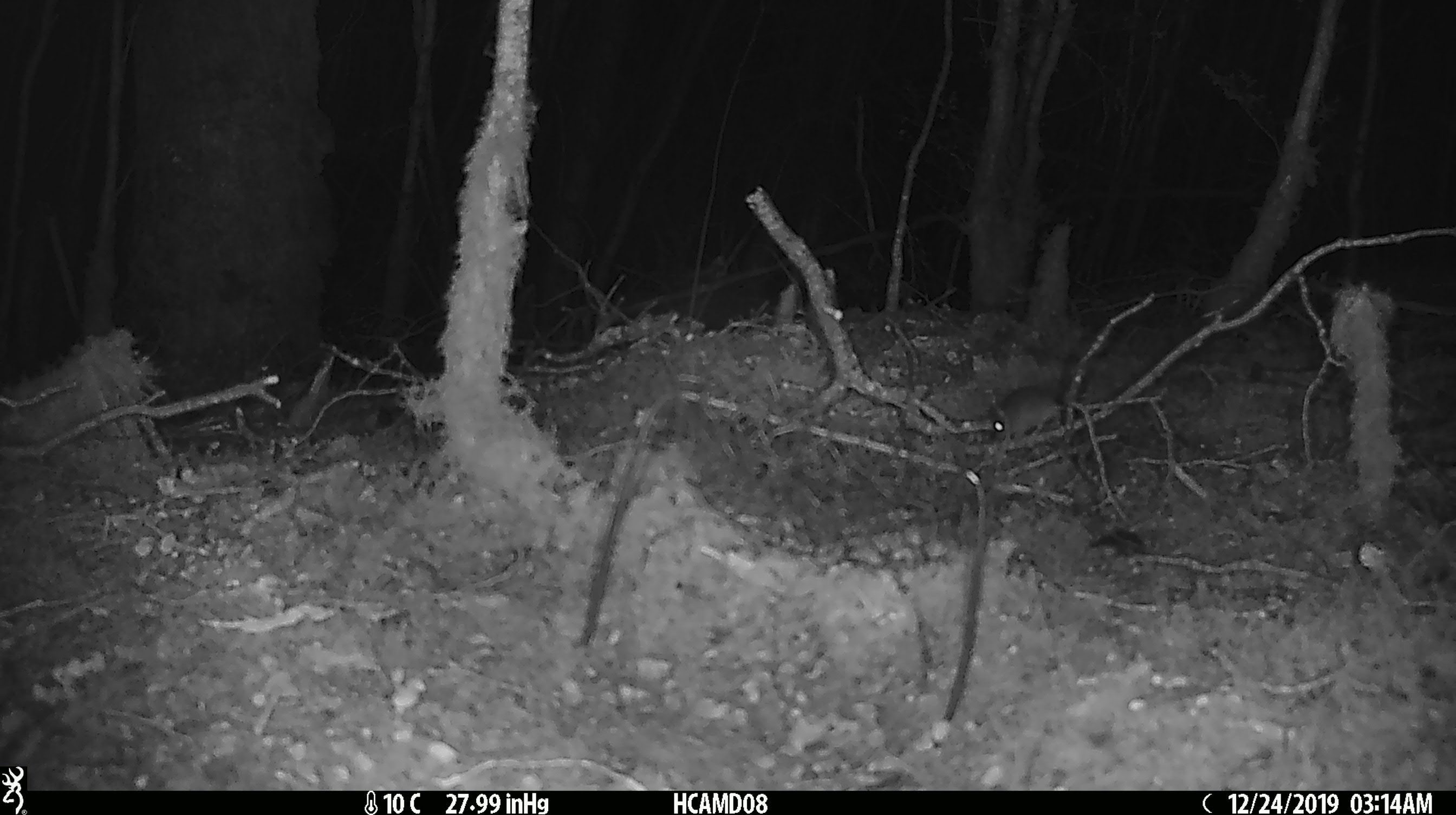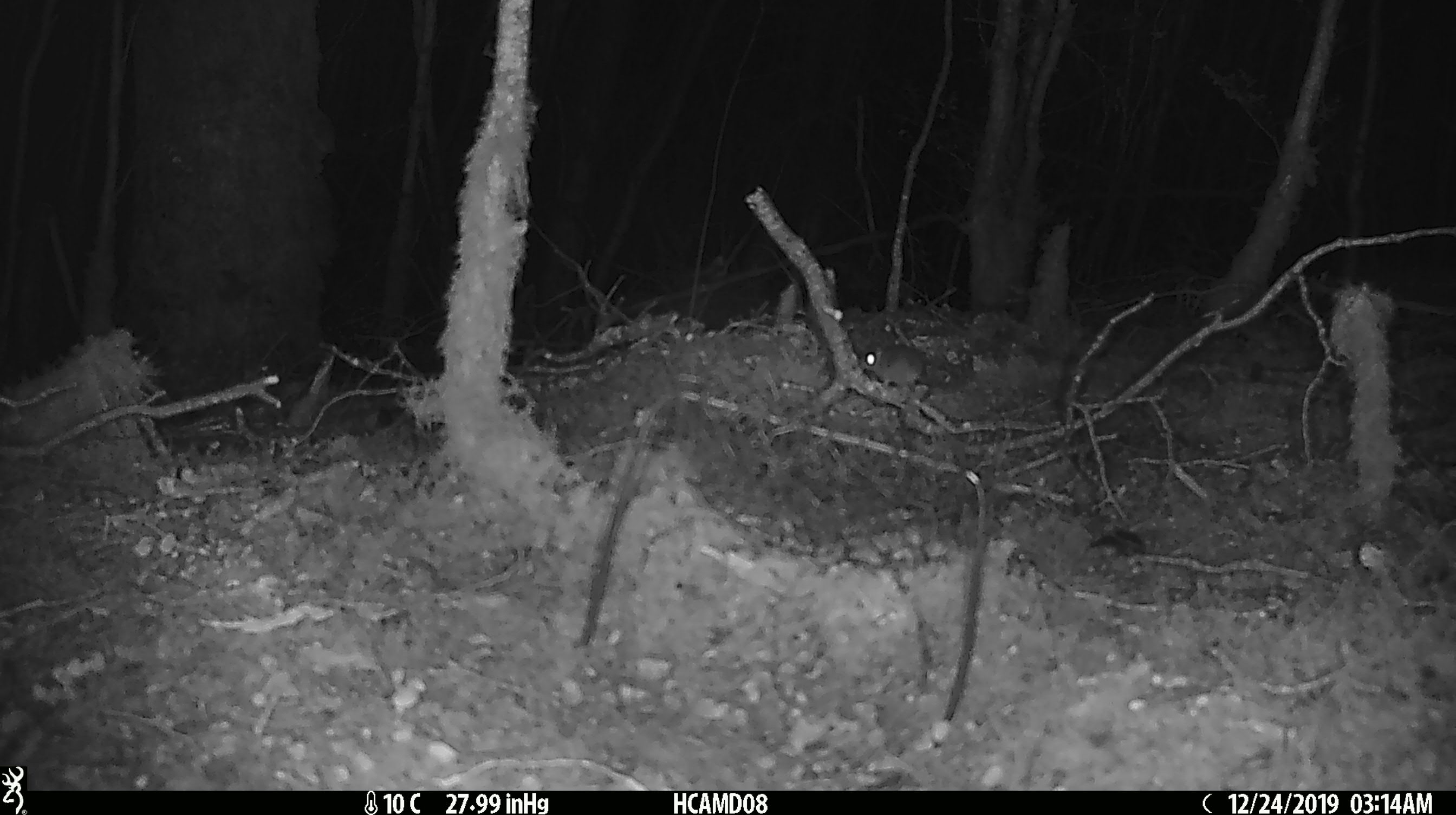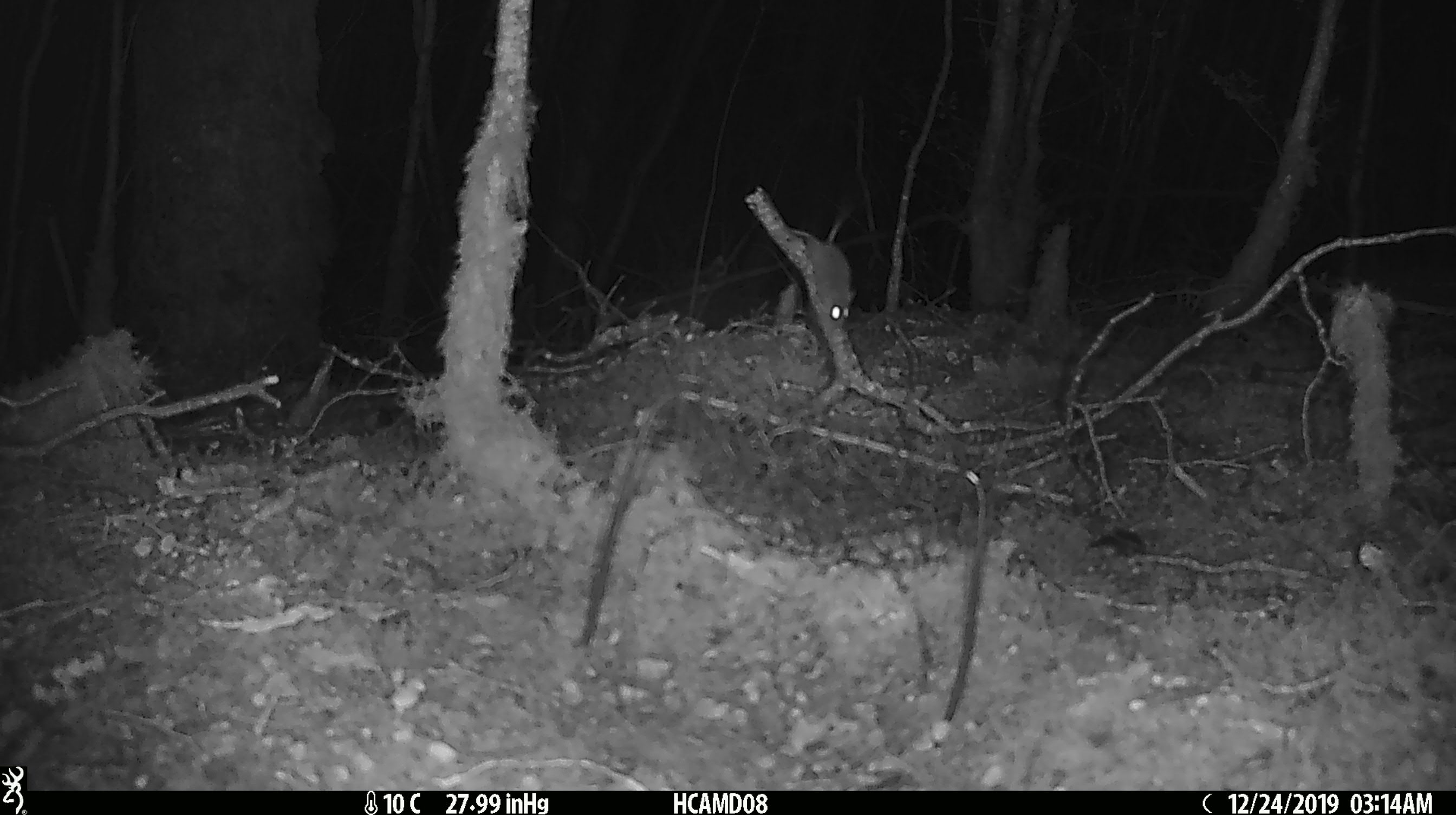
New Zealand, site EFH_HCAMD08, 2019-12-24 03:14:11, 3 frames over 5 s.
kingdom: Animalia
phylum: Chordata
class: Mammalia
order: Rodentia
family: Muridae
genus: Mus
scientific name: Mus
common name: mouse